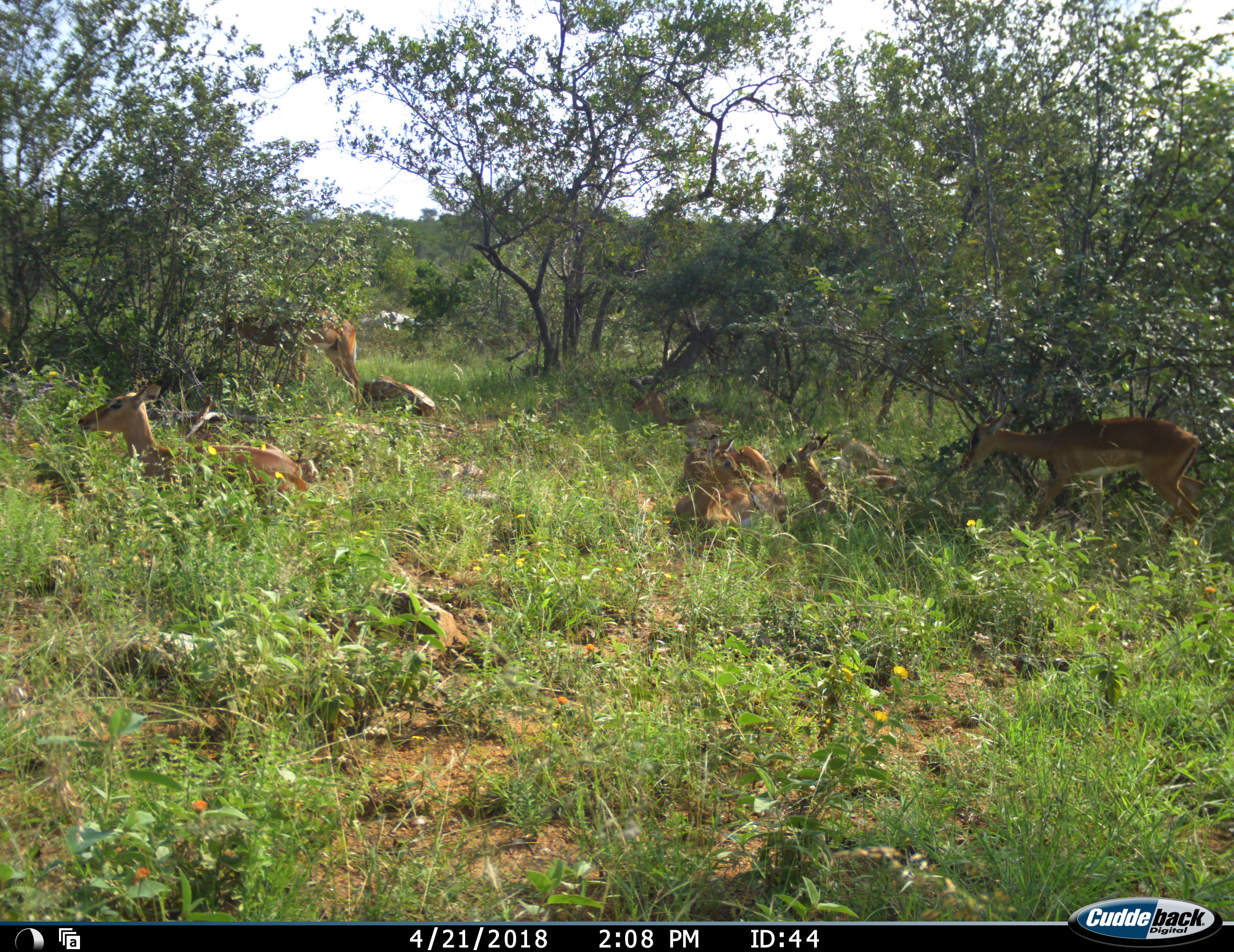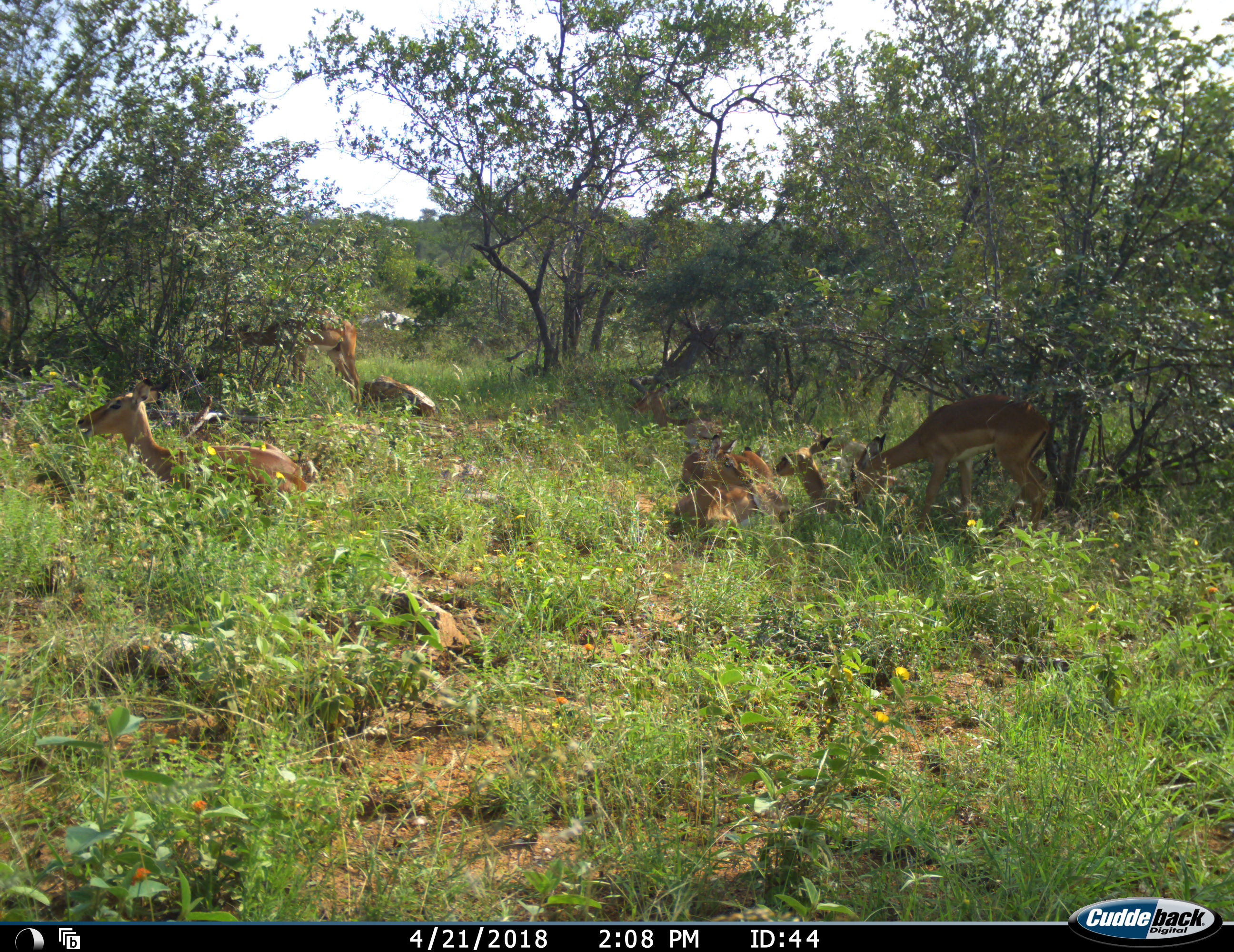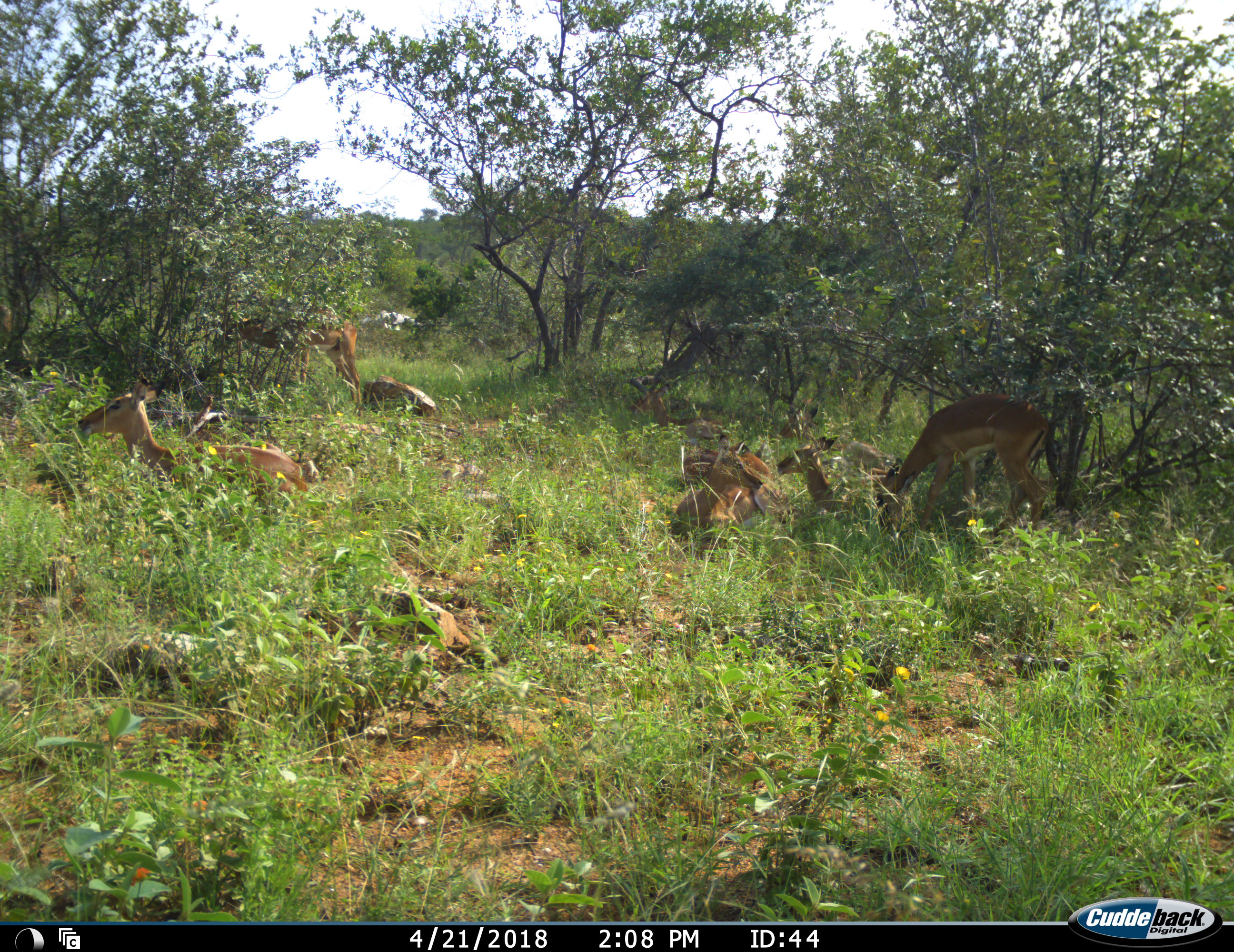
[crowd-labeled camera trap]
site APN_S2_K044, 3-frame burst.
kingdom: Animalia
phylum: Chordata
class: Mammalia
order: Artiodactyla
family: Bovidae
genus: Aepyceros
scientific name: Aepyceros melampus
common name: impala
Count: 8.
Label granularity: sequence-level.